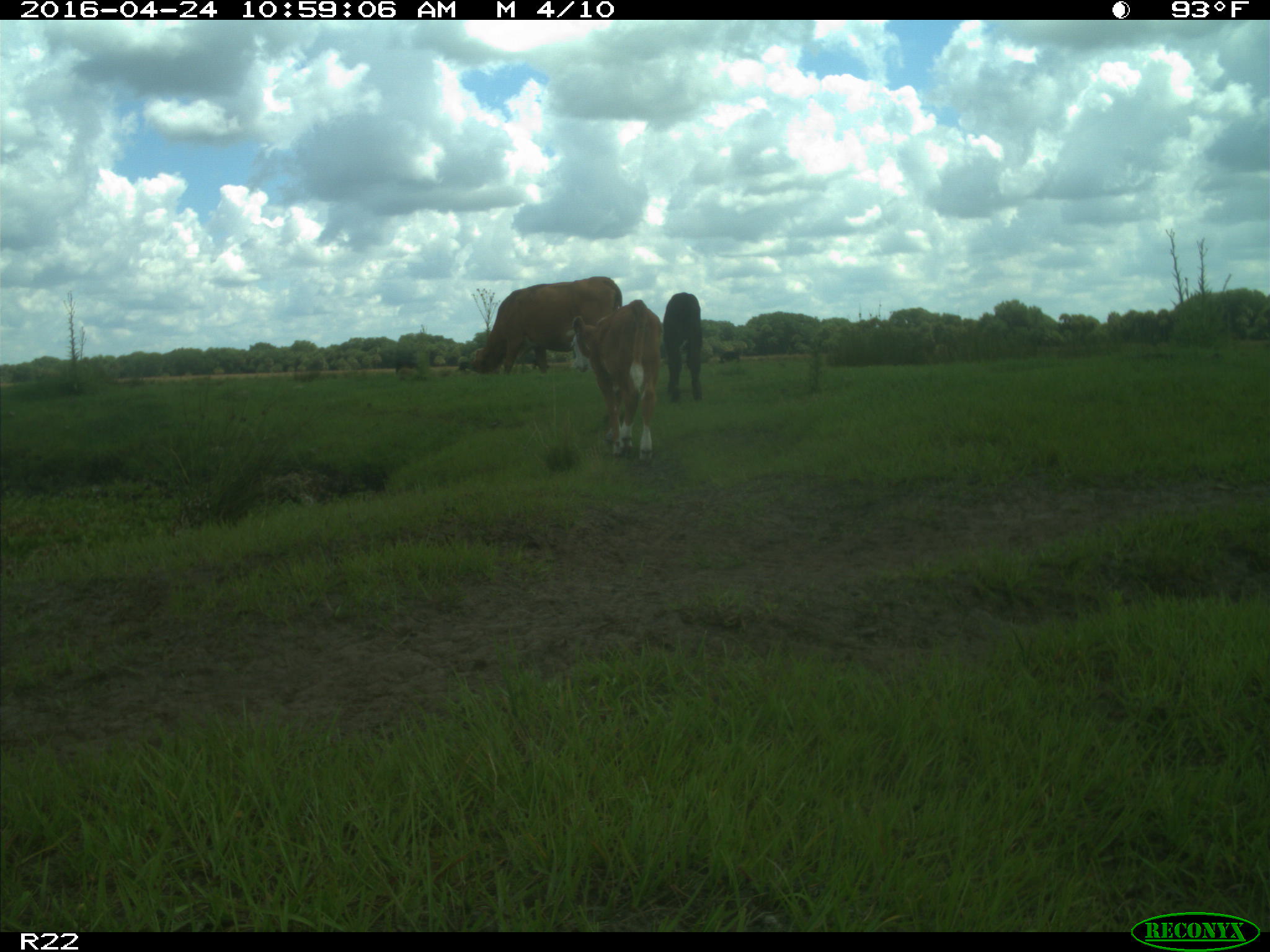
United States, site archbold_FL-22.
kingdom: Animalia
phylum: Chordata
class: Mammalia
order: Artiodactyla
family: Bovidae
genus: Bos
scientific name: Bos taurus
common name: domestic cow